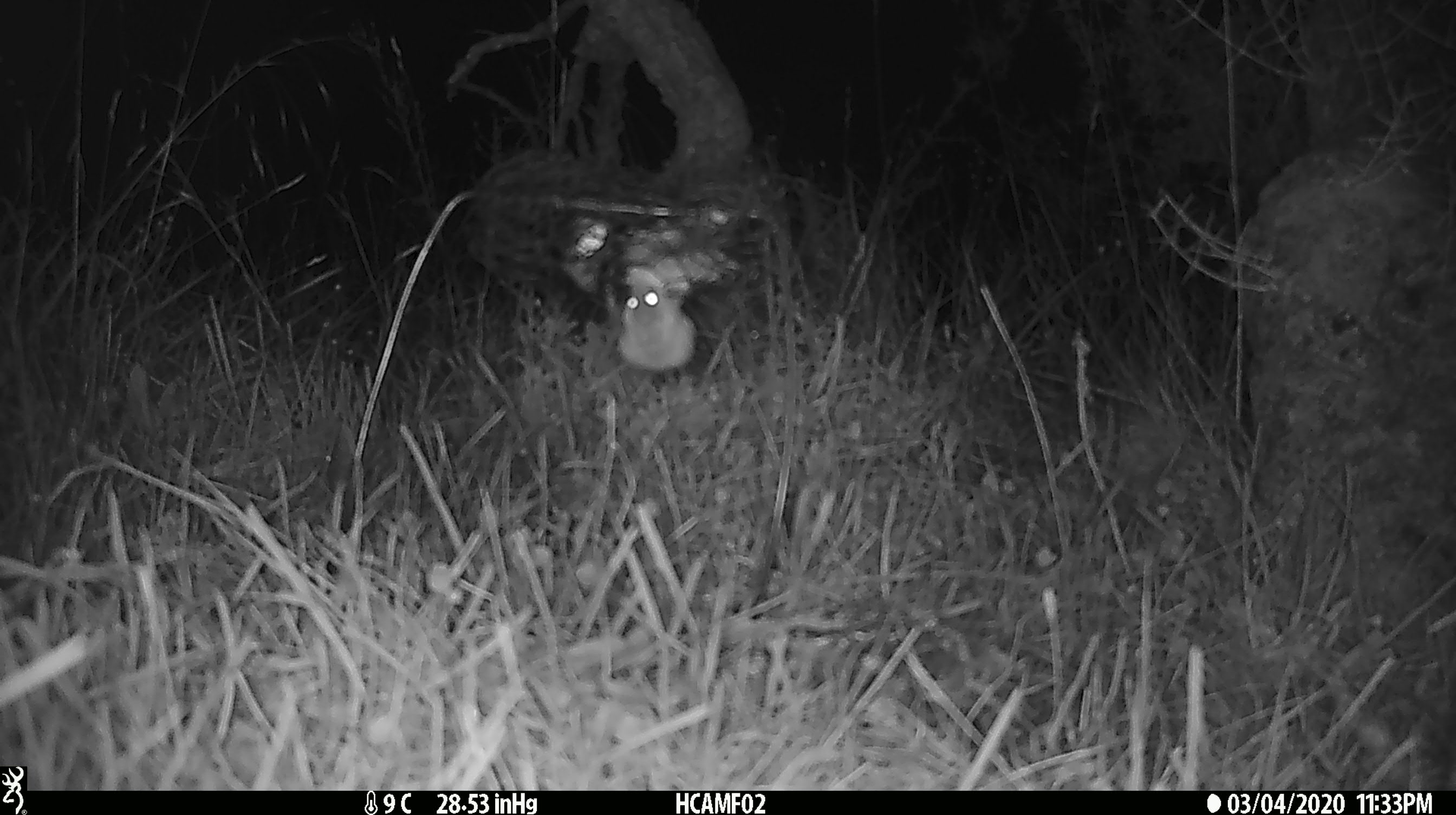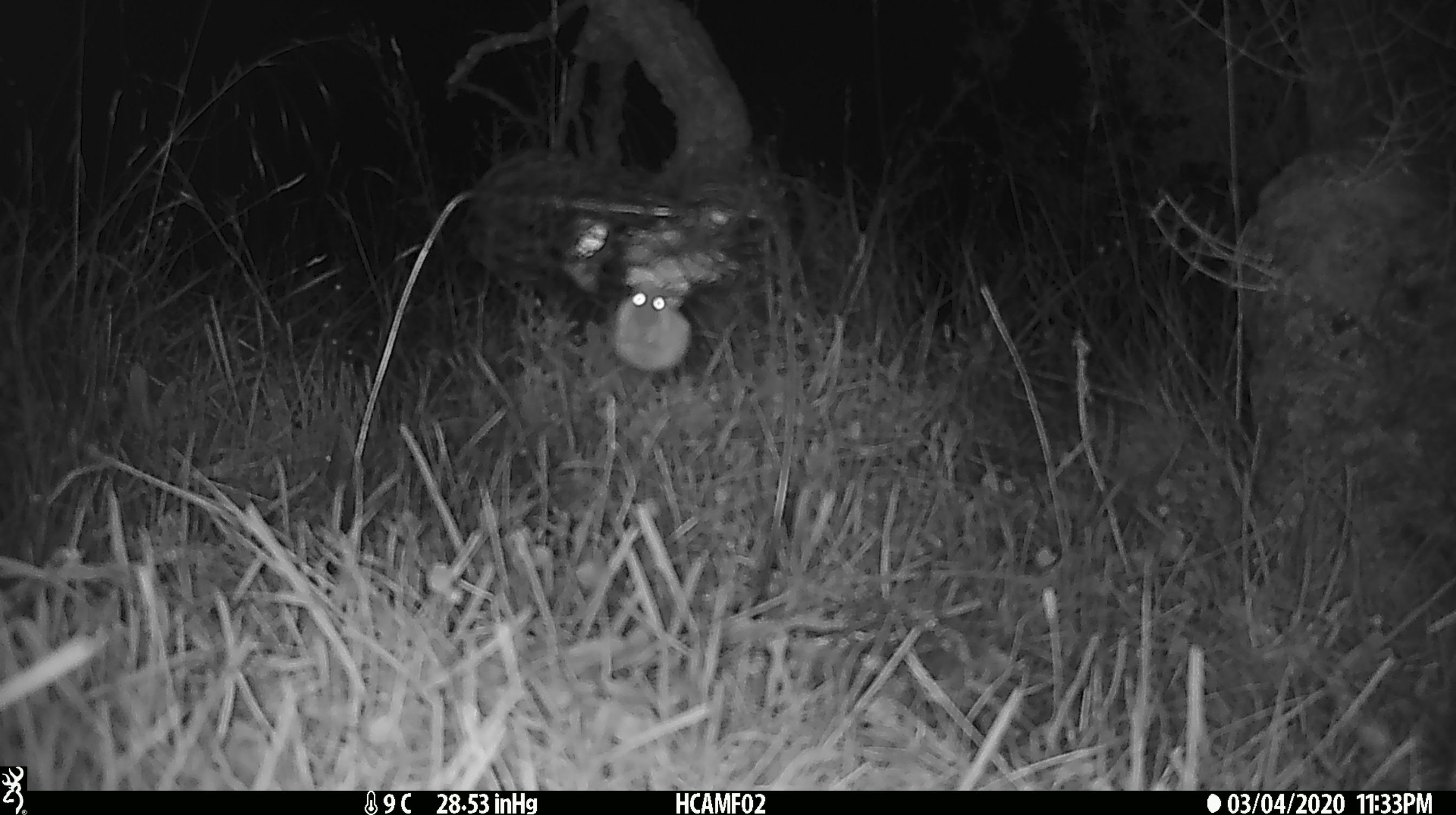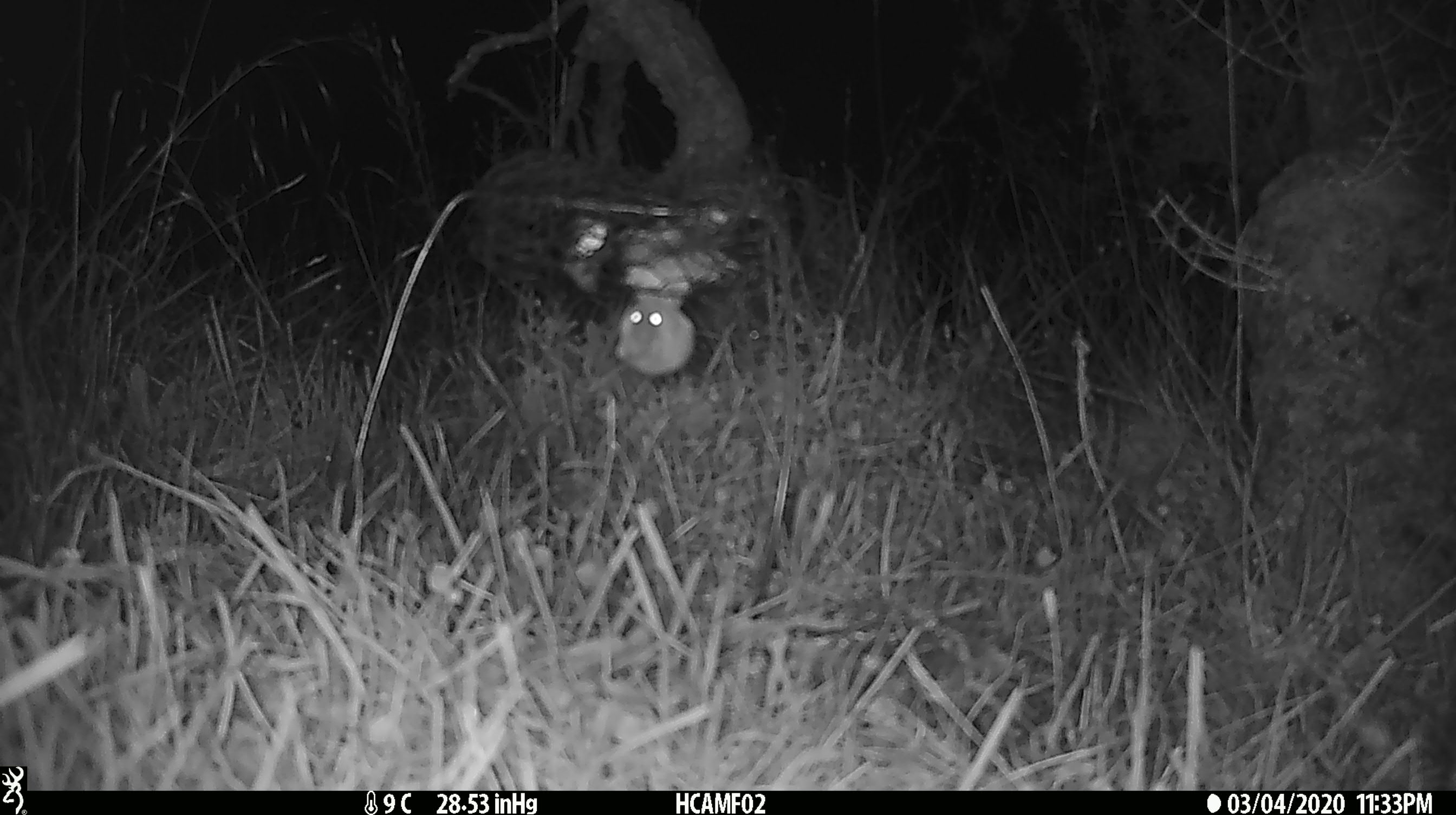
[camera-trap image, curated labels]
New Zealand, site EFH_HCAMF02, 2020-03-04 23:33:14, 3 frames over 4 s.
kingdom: Animalia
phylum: Chordata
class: Mammalia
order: Rodentia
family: Muridae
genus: Mus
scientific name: Mus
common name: mouse